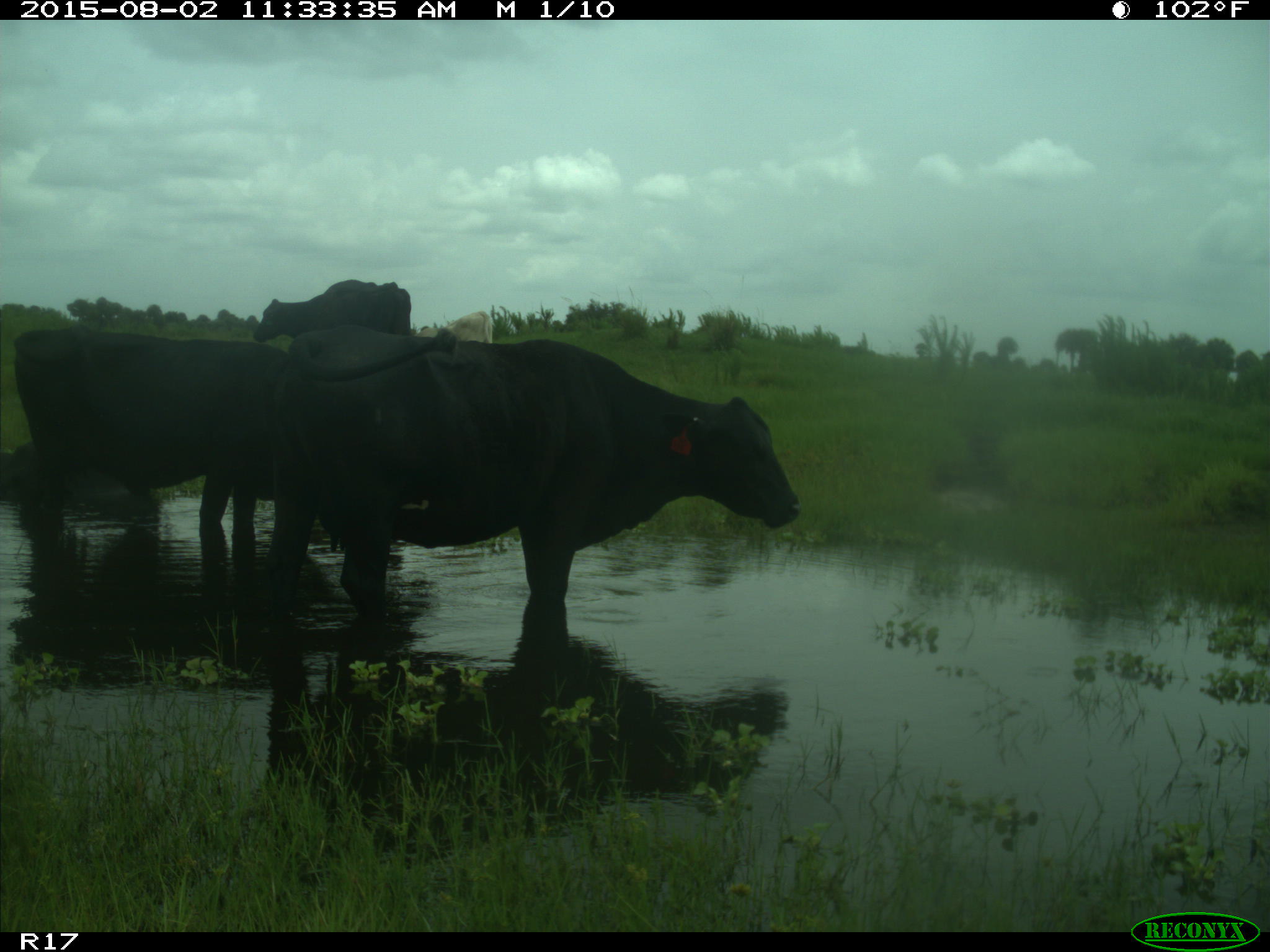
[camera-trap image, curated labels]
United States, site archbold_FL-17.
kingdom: Animalia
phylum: Chordata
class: Mammalia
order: Artiodactyla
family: Bovidae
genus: Bos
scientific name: Bos taurus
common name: domestic cow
Bos taurus (domestic cow).